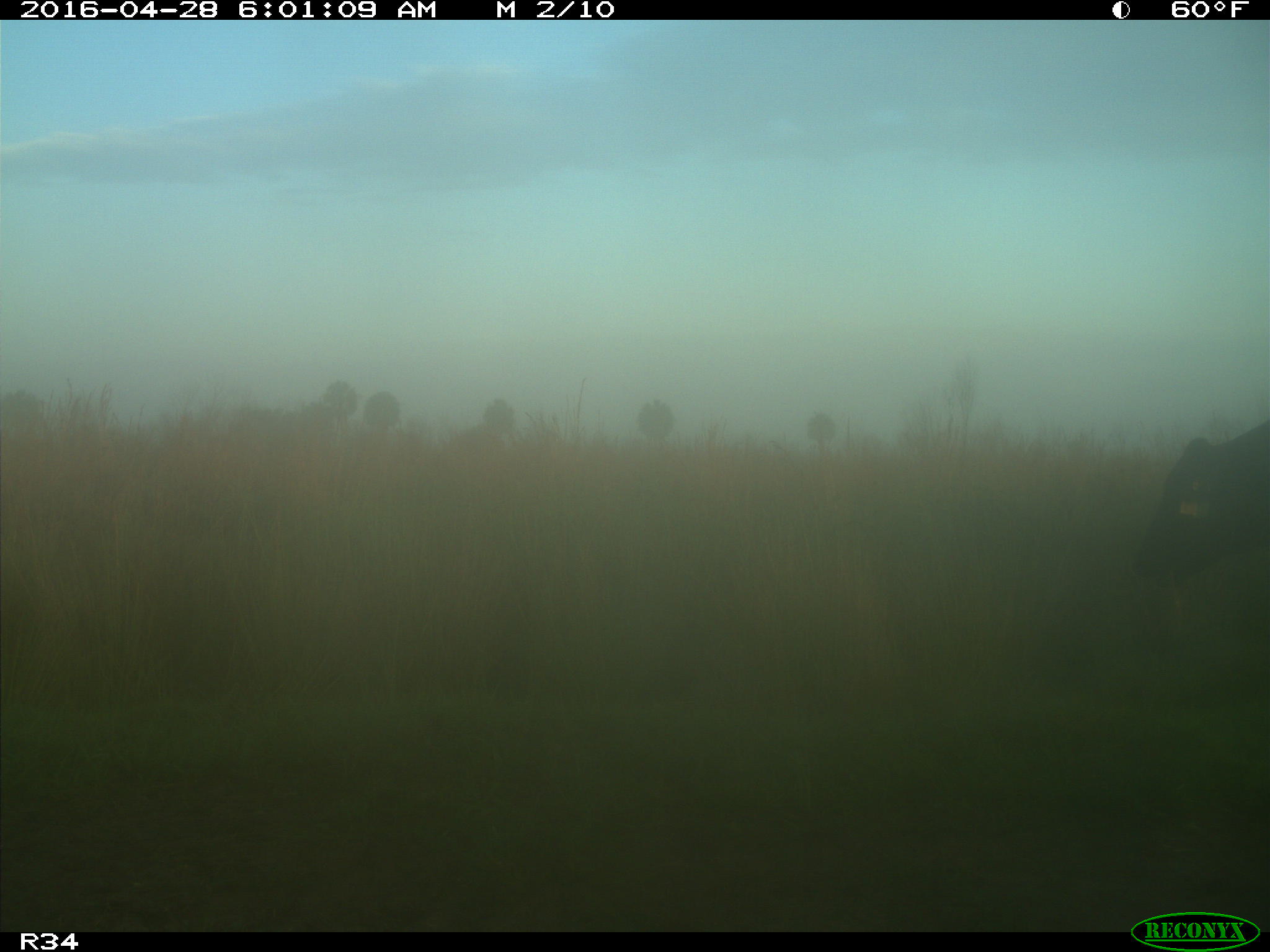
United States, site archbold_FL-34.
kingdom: Animalia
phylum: Chordata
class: Mammalia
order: Artiodactyla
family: Bovidae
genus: Bos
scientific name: Bos taurus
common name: domestic cow